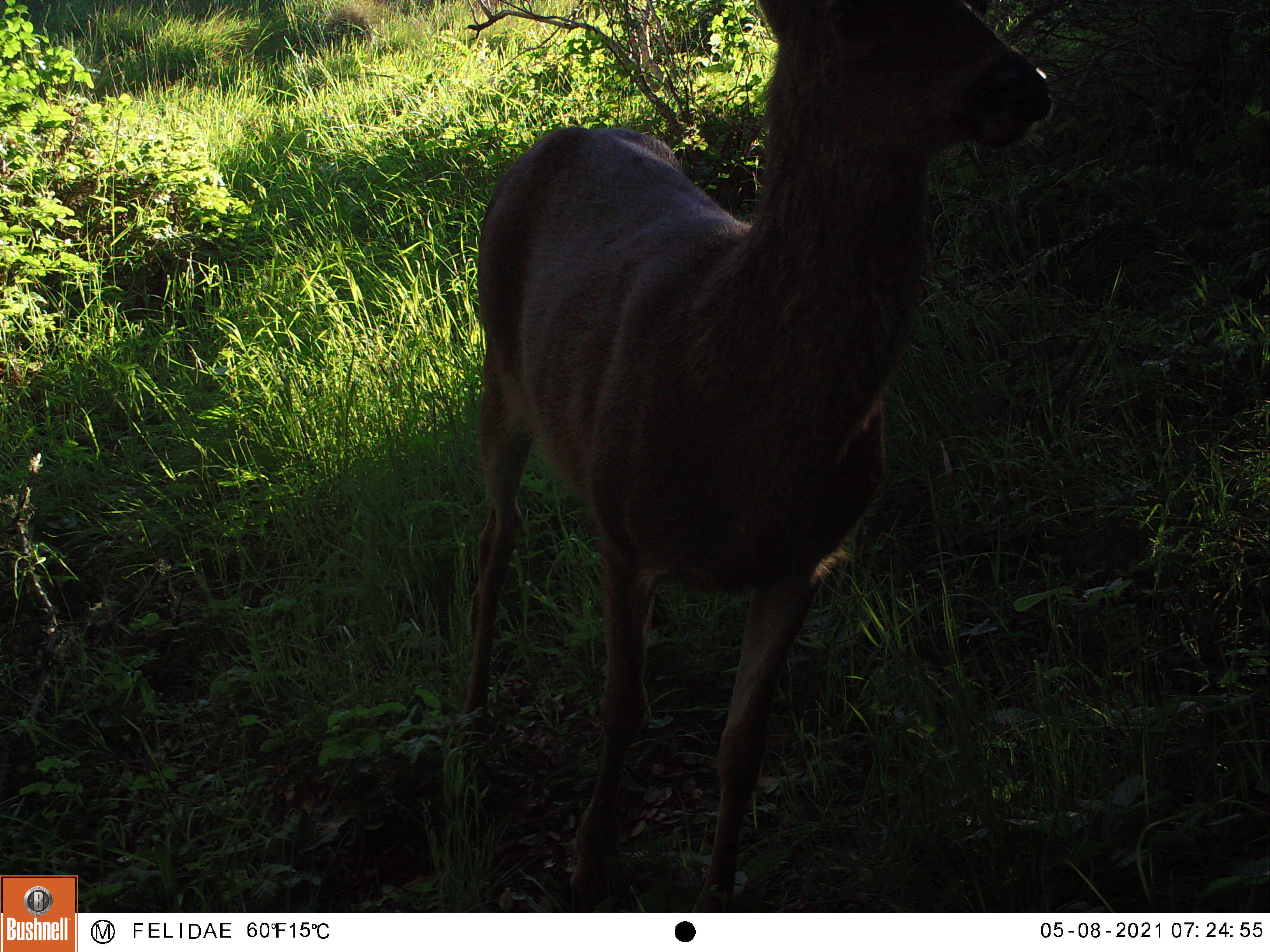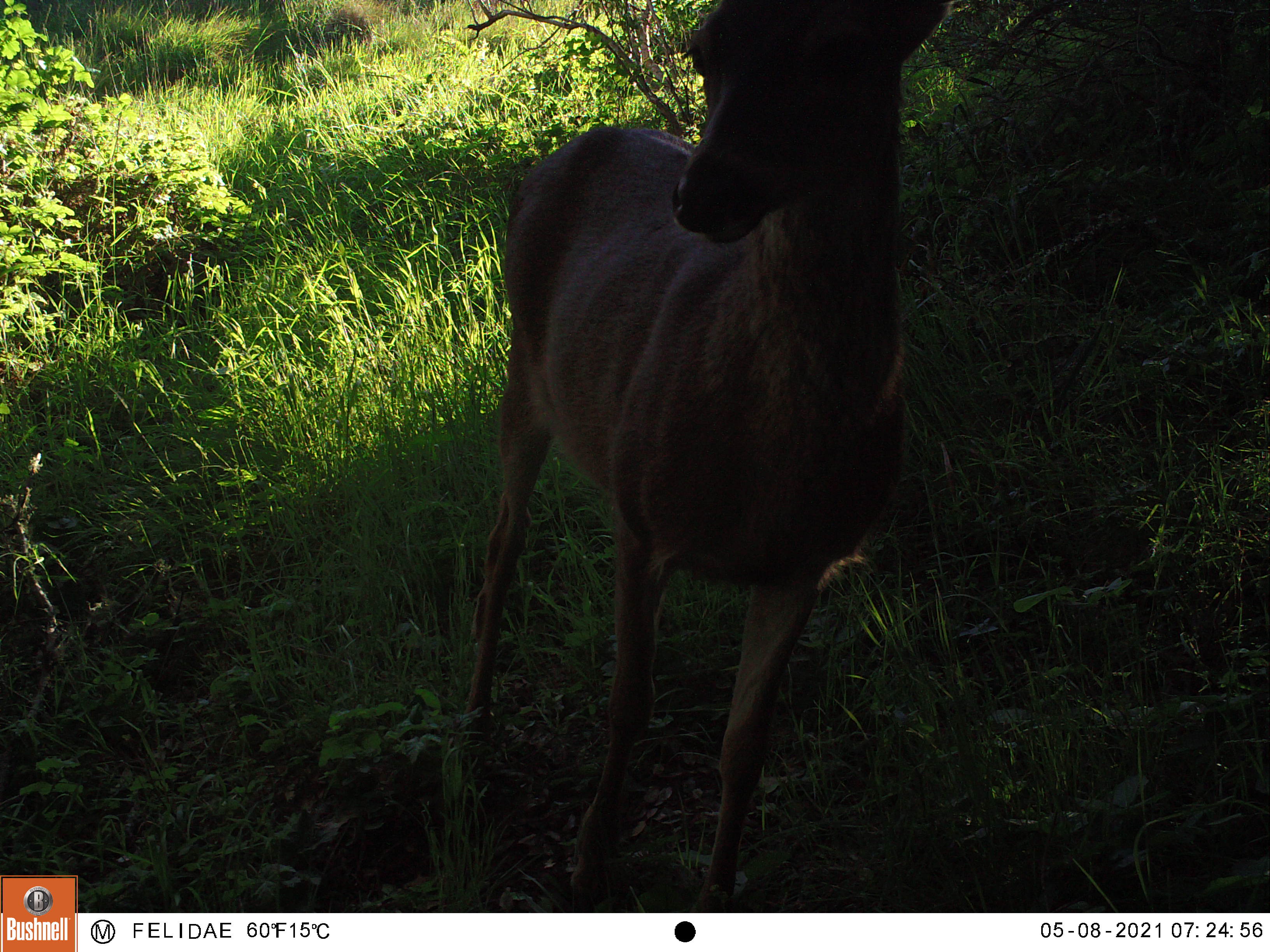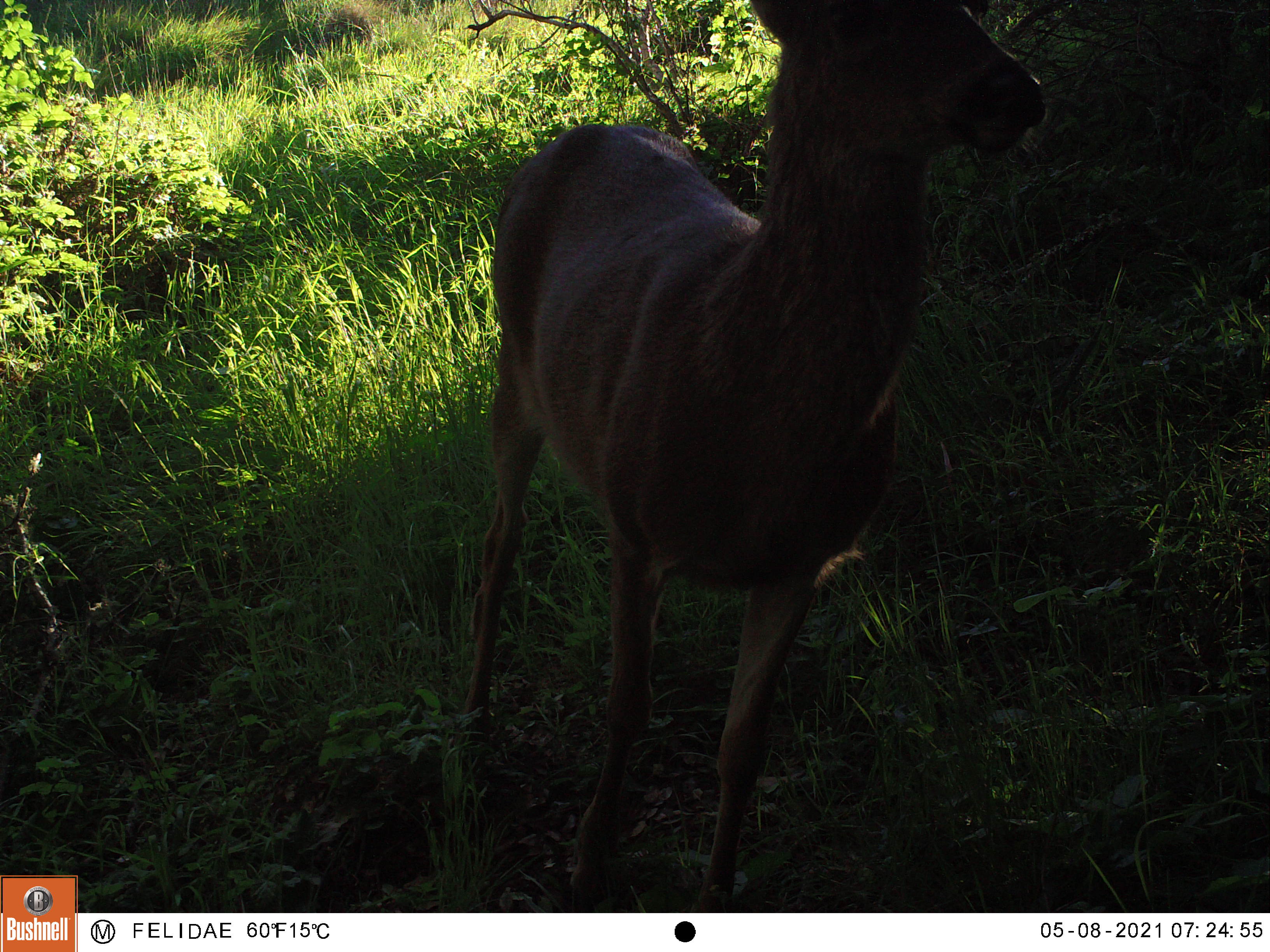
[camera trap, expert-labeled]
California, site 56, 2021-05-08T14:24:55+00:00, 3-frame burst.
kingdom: Animalia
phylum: Chordata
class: Mammalia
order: Artiodactyla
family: Cervidae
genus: Odocoileus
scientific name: Odocoileus hemionus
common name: mule deer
Mule deer (Odocoileus hemionus).